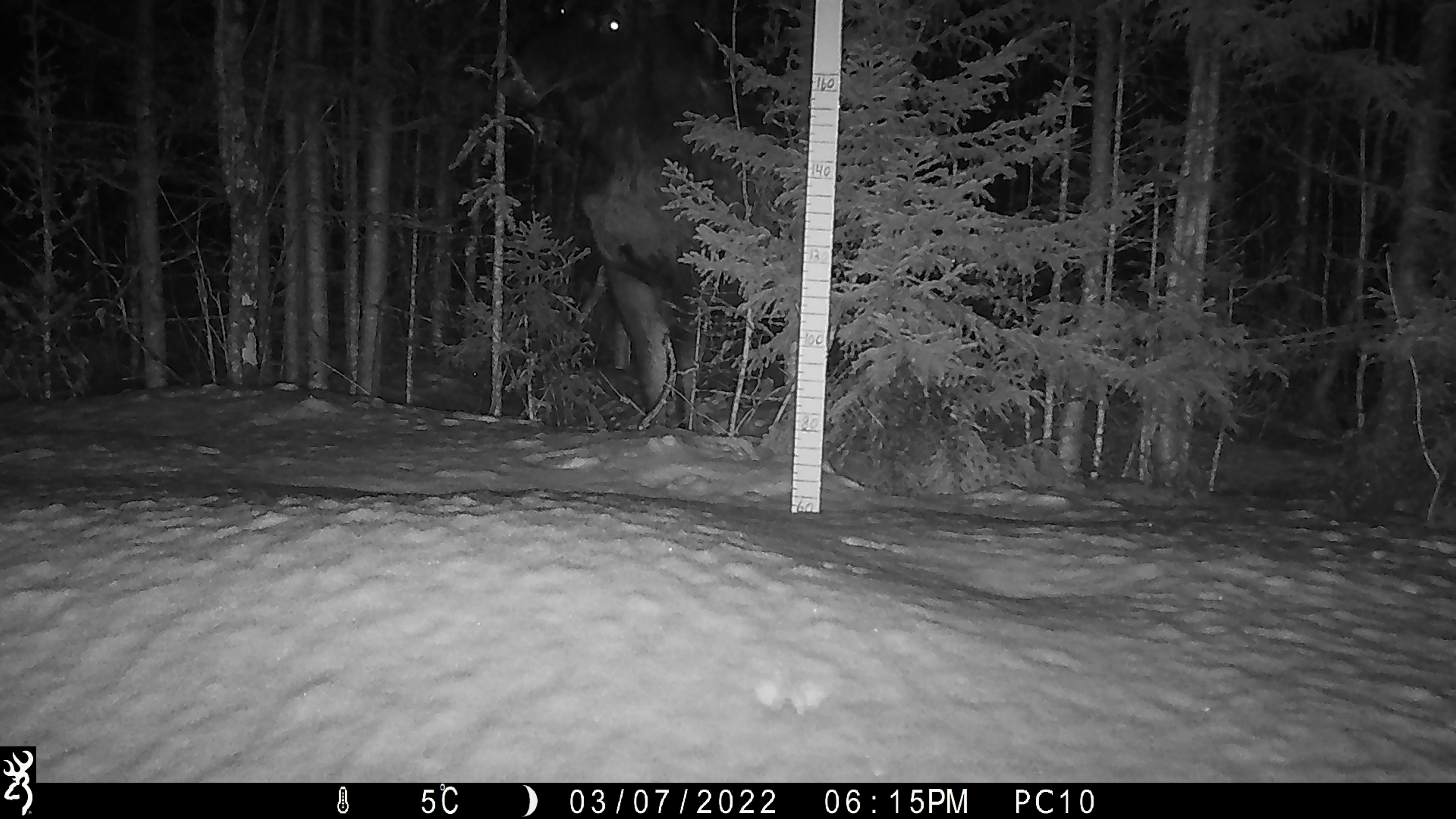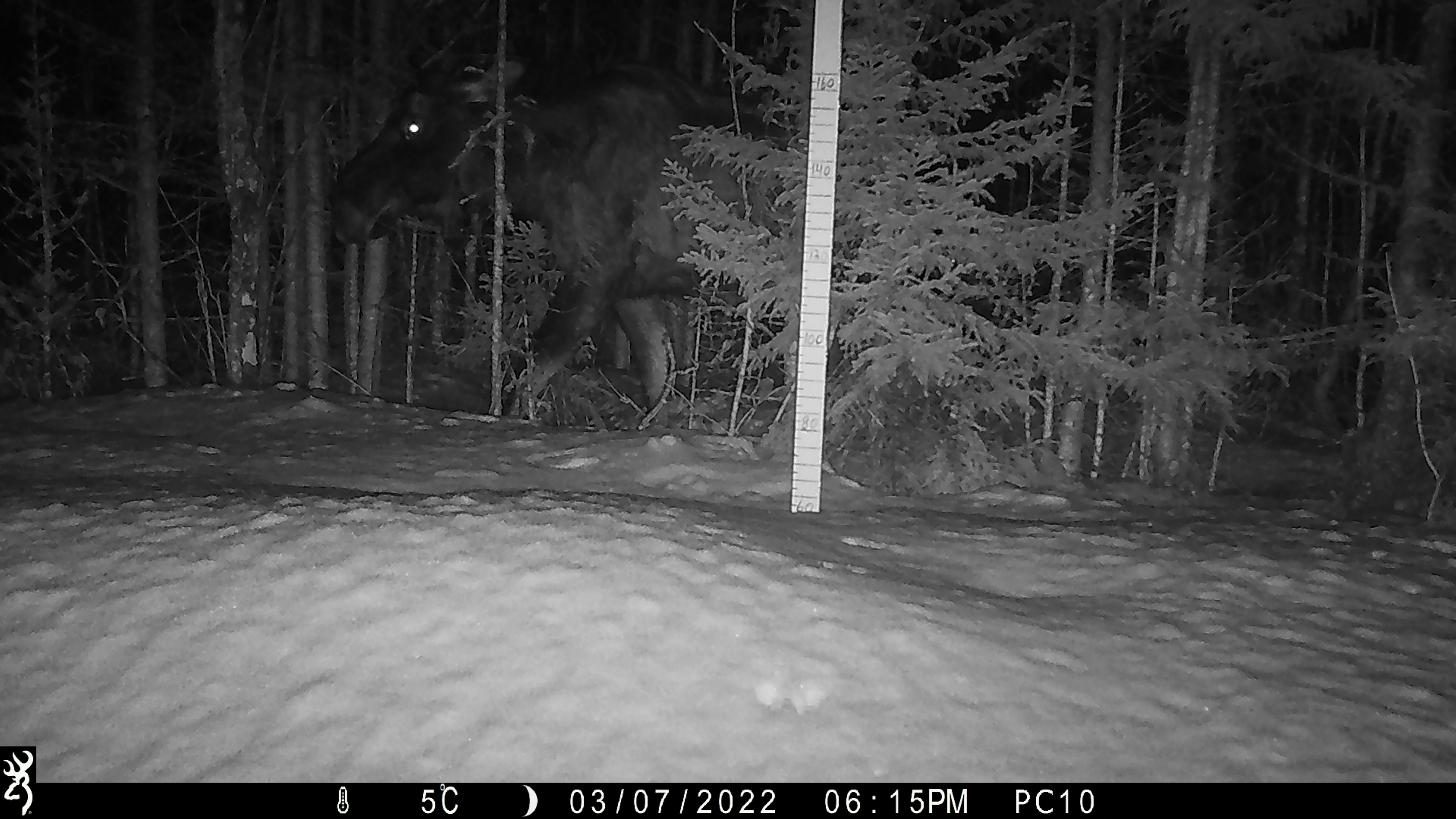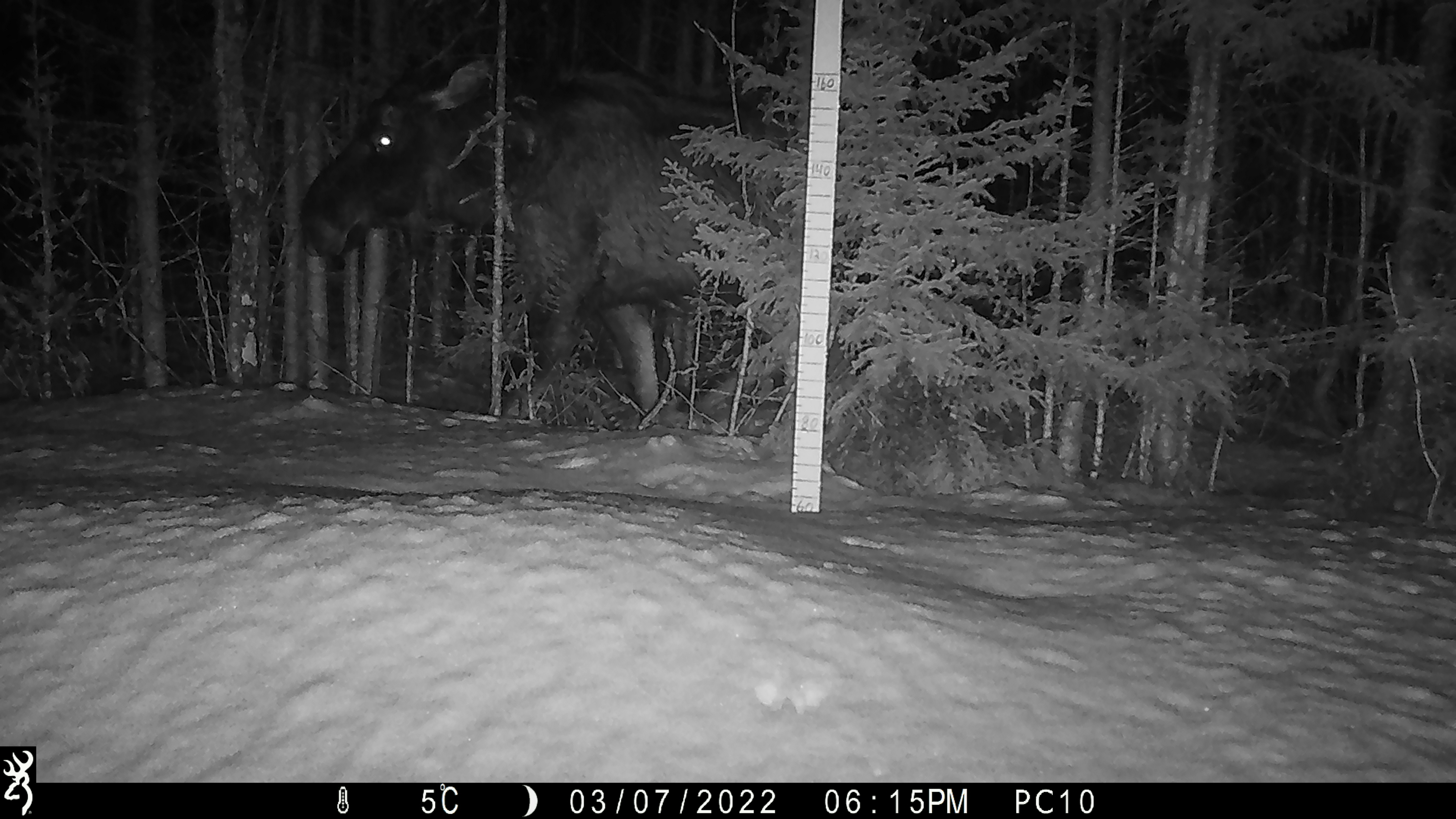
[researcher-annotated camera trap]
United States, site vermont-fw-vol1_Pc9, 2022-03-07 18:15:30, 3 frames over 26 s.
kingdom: Animalia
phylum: Chordata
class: Mammalia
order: Artiodactyla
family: Cervidae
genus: Alces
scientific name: Alces alces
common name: moose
Moose (Alces alces).